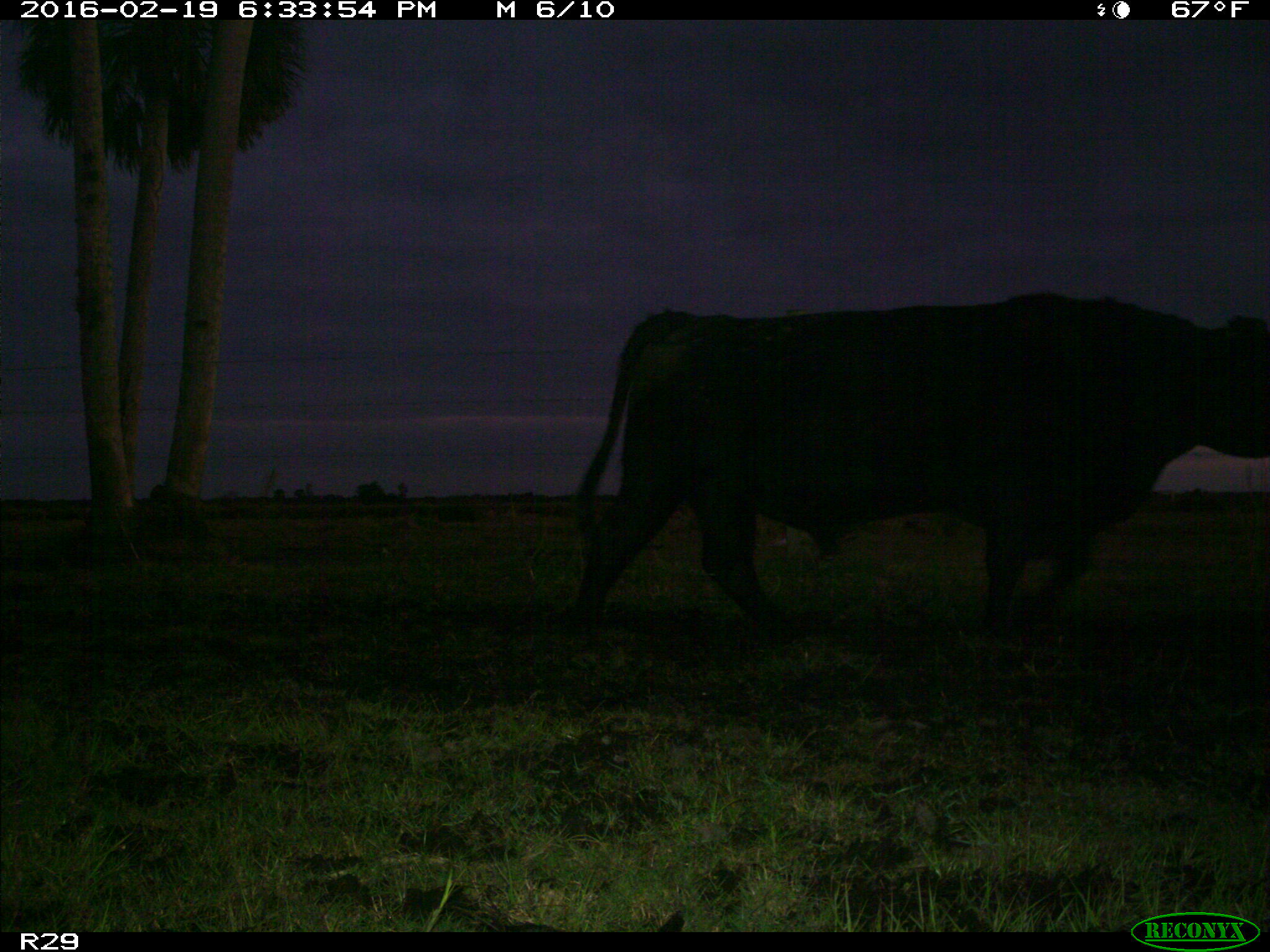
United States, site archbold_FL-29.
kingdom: Animalia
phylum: Chordata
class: Mammalia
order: Artiodactyla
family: Bovidae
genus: Bos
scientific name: Bos taurus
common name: domestic cow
Bos taurus (domestic cow).